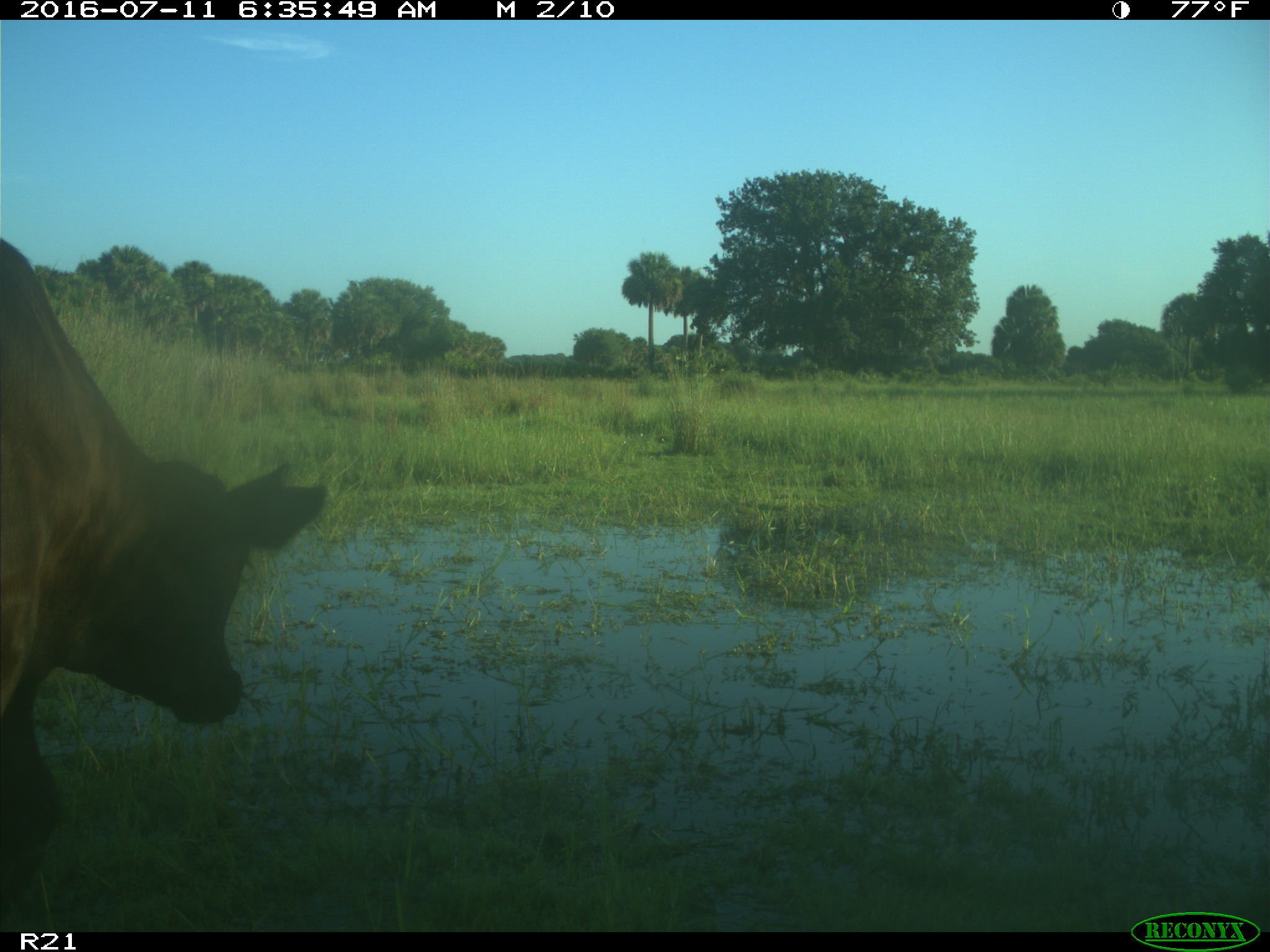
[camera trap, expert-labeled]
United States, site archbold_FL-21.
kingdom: Animalia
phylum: Chordata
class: Mammalia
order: Artiodactyla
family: Bovidae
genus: Bos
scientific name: Bos taurus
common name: domestic cow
Bos taurus (domestic cow).